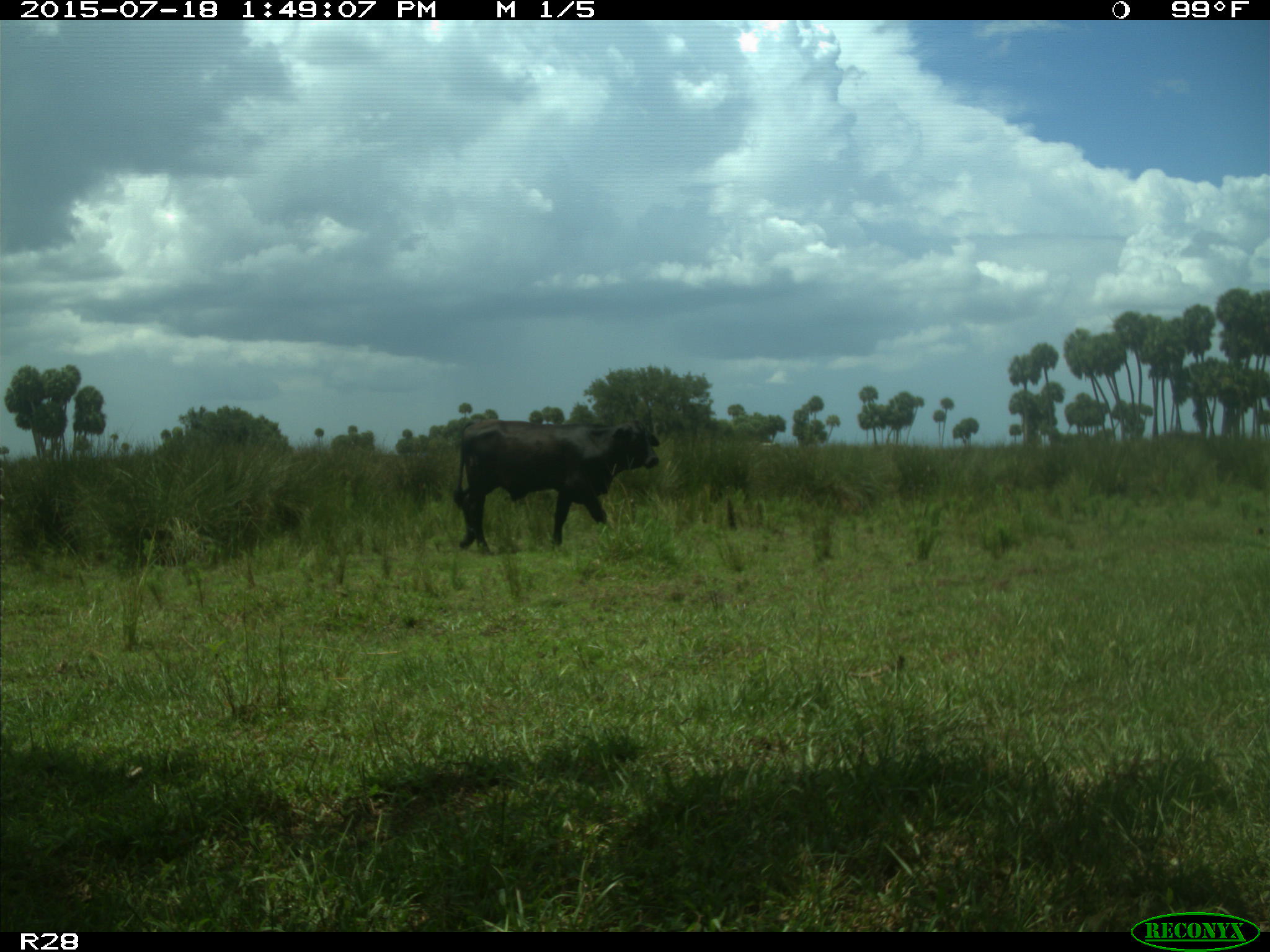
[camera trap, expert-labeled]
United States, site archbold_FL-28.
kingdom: Animalia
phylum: Chordata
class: Mammalia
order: Artiodactyla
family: Bovidae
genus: Bos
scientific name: Bos taurus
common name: domestic cow